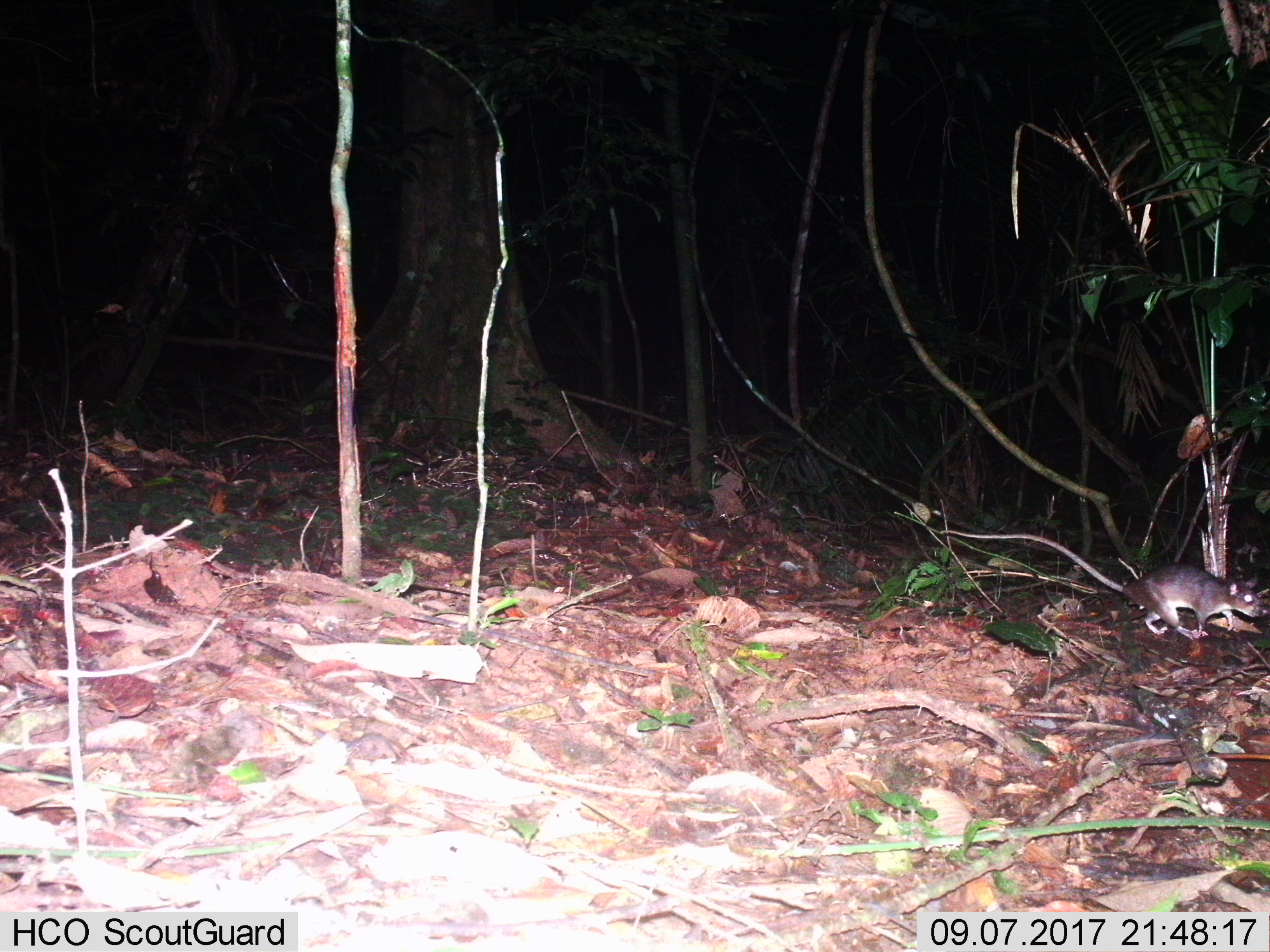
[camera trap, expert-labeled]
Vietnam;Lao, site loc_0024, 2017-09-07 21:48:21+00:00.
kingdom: Animalia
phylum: Chordata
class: Mammalia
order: Rodentia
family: Muridae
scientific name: Muridae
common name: old-world mice and rats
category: unidentified murid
Unidentified murid (old-world mice and rats) (Muridae). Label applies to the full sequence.